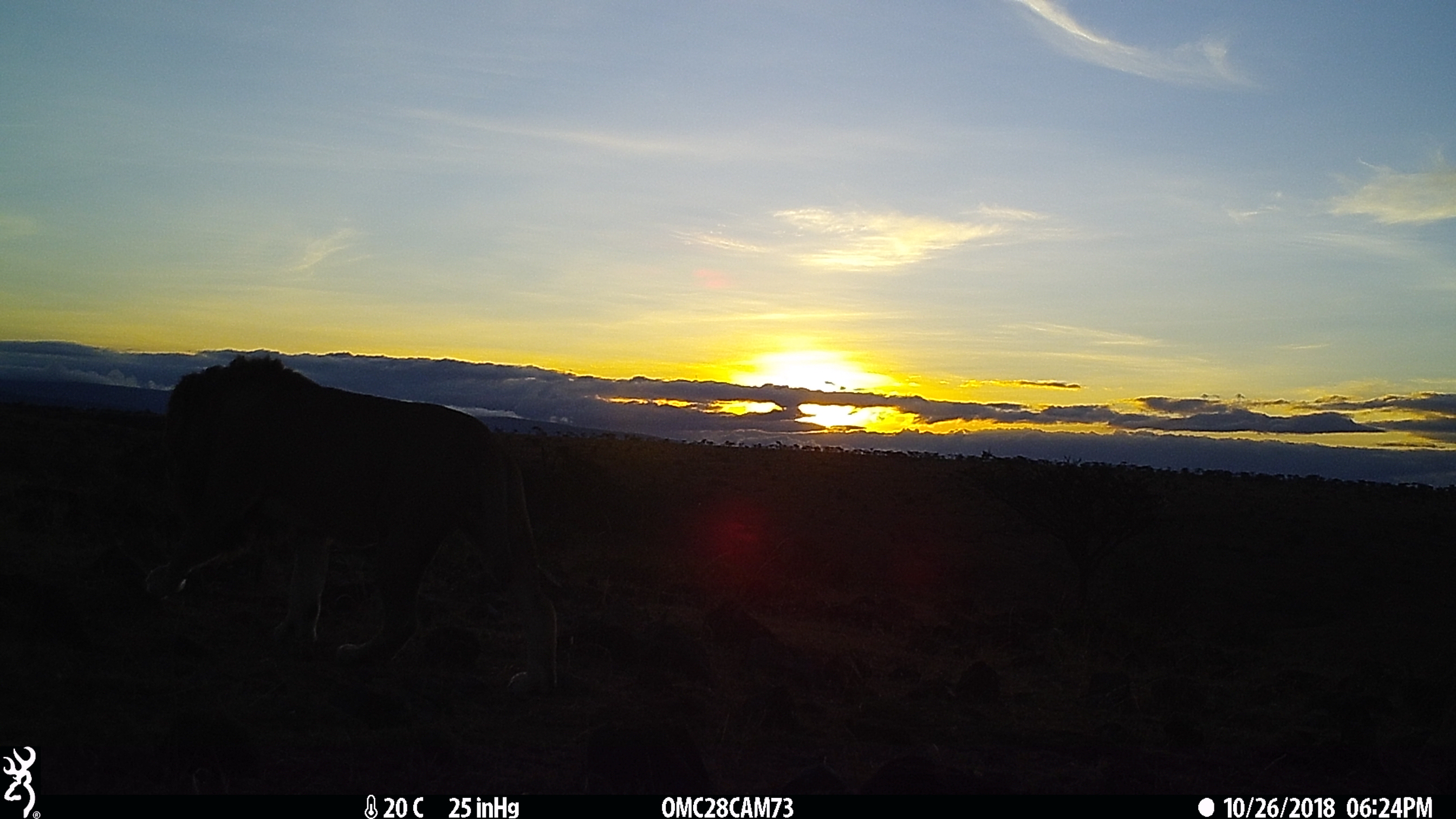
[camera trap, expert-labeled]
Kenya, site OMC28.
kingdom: Animalia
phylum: Chordata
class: Mammalia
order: Carnivora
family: Felidae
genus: Panthera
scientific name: Panthera leo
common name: lion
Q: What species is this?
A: Lion (Panthera leo).